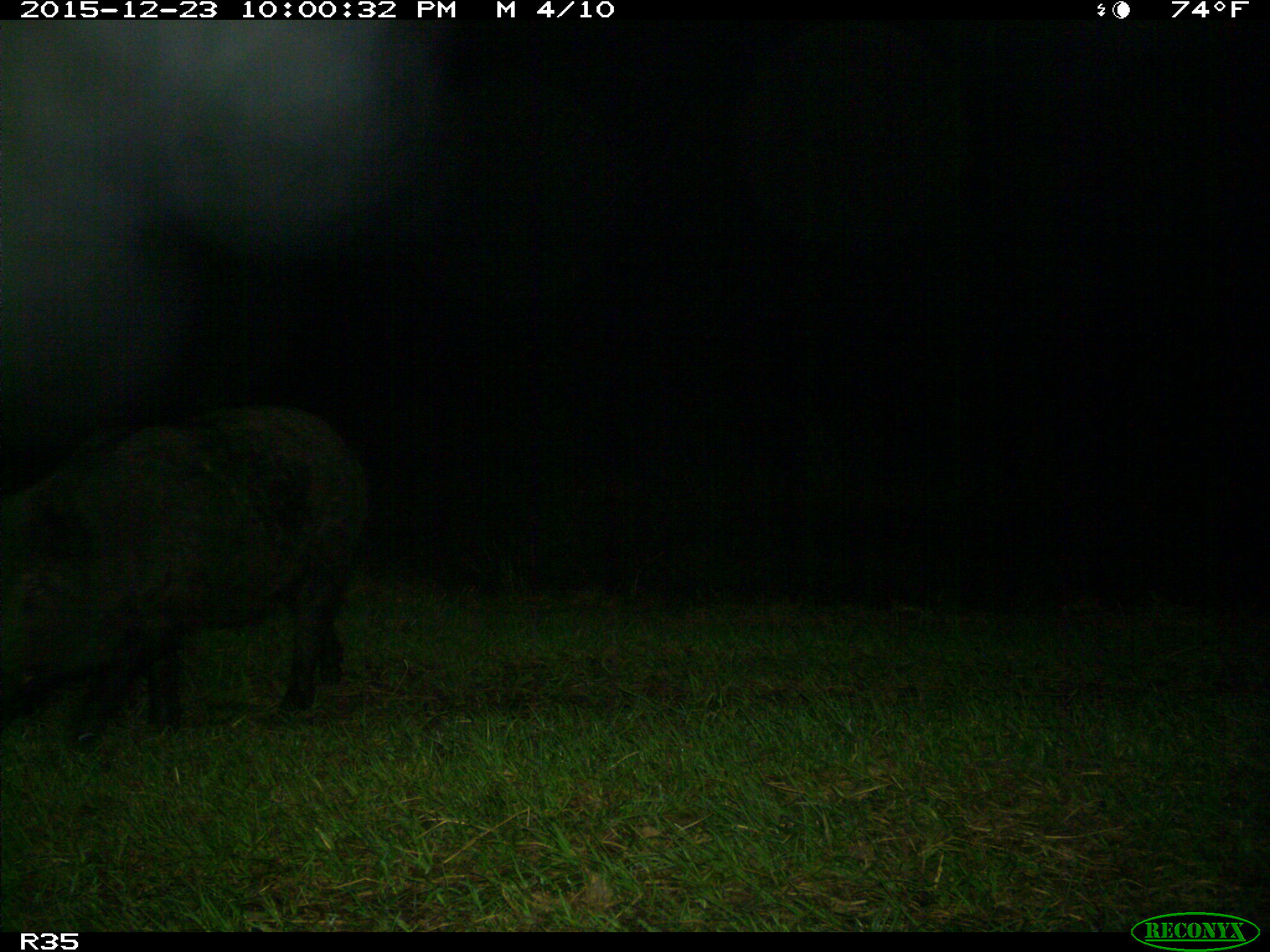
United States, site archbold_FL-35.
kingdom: Animalia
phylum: Chordata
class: Mammalia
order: Artiodactyla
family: Suidae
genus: Sus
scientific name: Sus scrofa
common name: wild boar